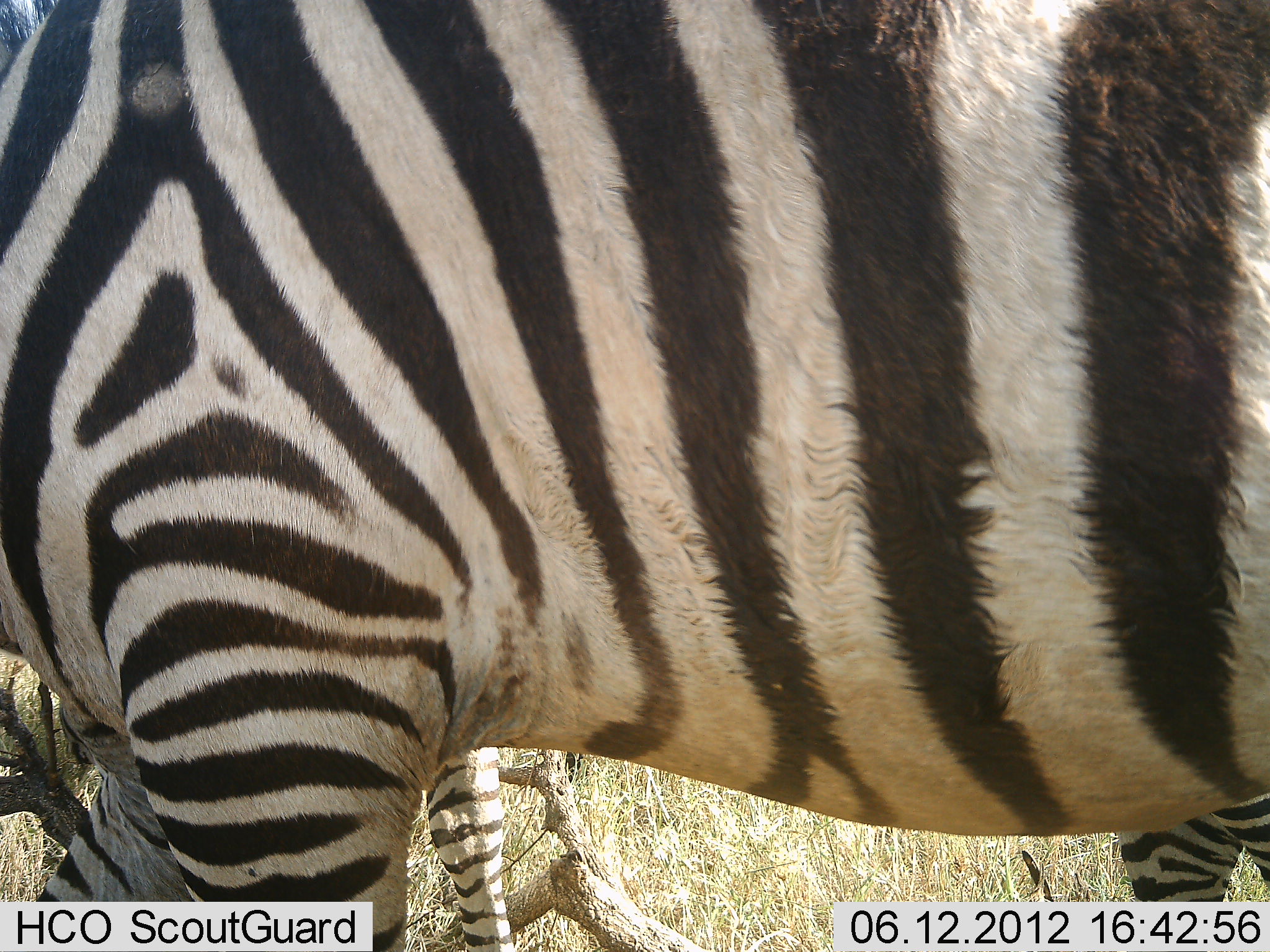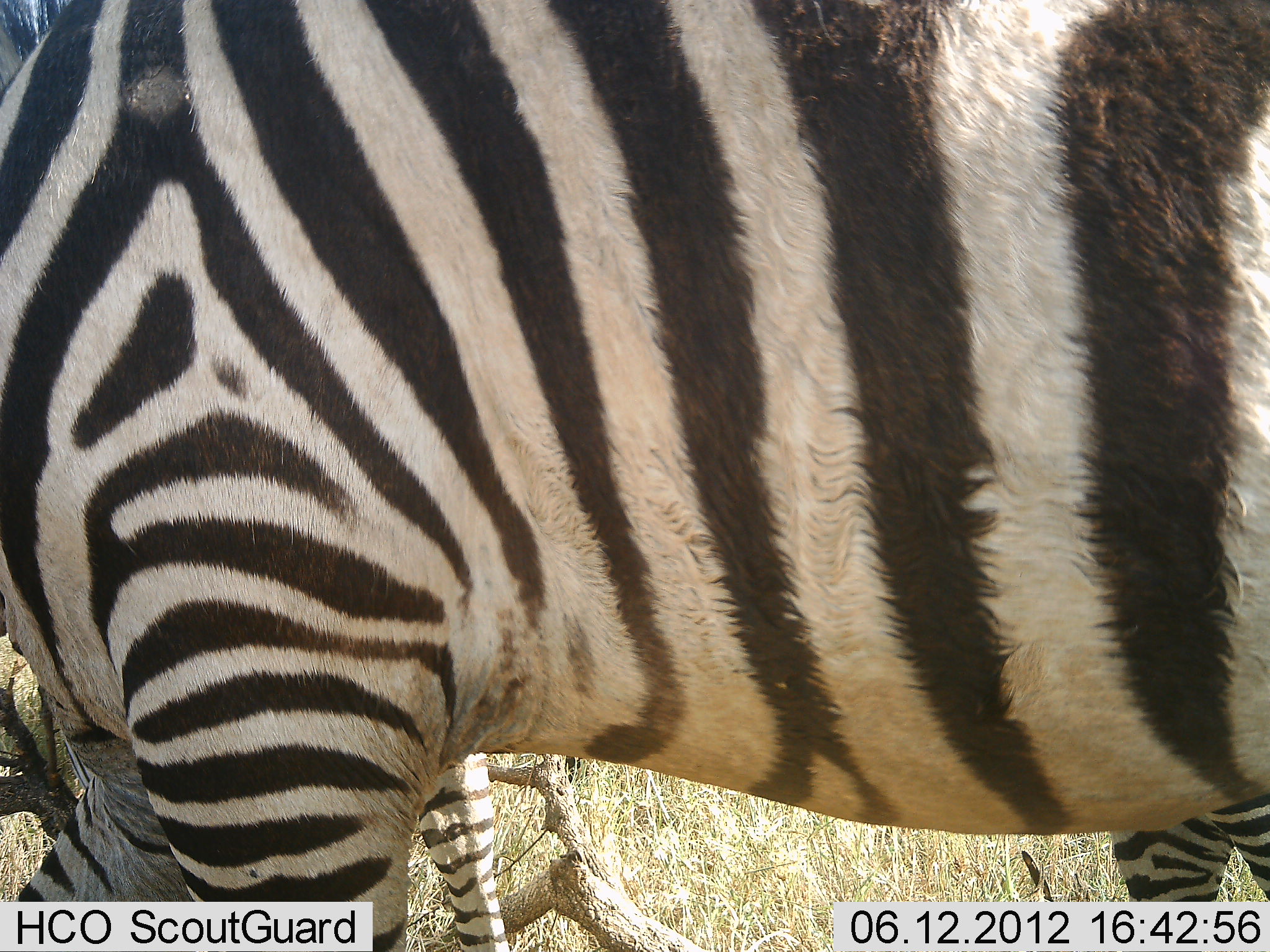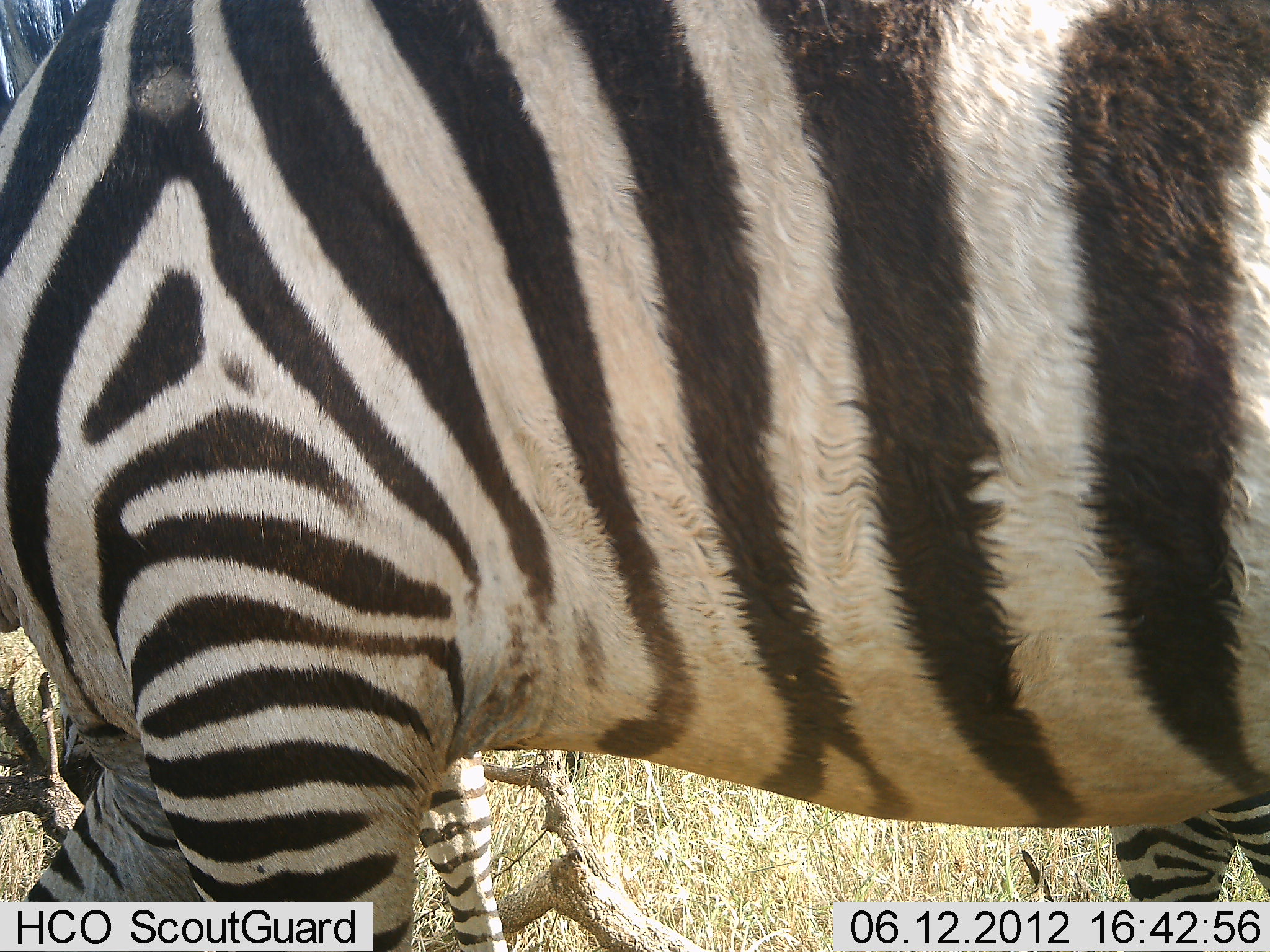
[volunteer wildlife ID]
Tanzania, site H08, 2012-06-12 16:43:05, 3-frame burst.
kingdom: Animalia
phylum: Chordata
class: Mammalia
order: Perissodactyla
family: Equidae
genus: Equus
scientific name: Equus quagga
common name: plains zebra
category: zebra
Zebra (plains zebra) (Equus quagga), count 2. Behavior (volunteer vote fractions): standing 100%, resting 20%, moving 0%, interacting 0%. Young present (vote fraction): 10%. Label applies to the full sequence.